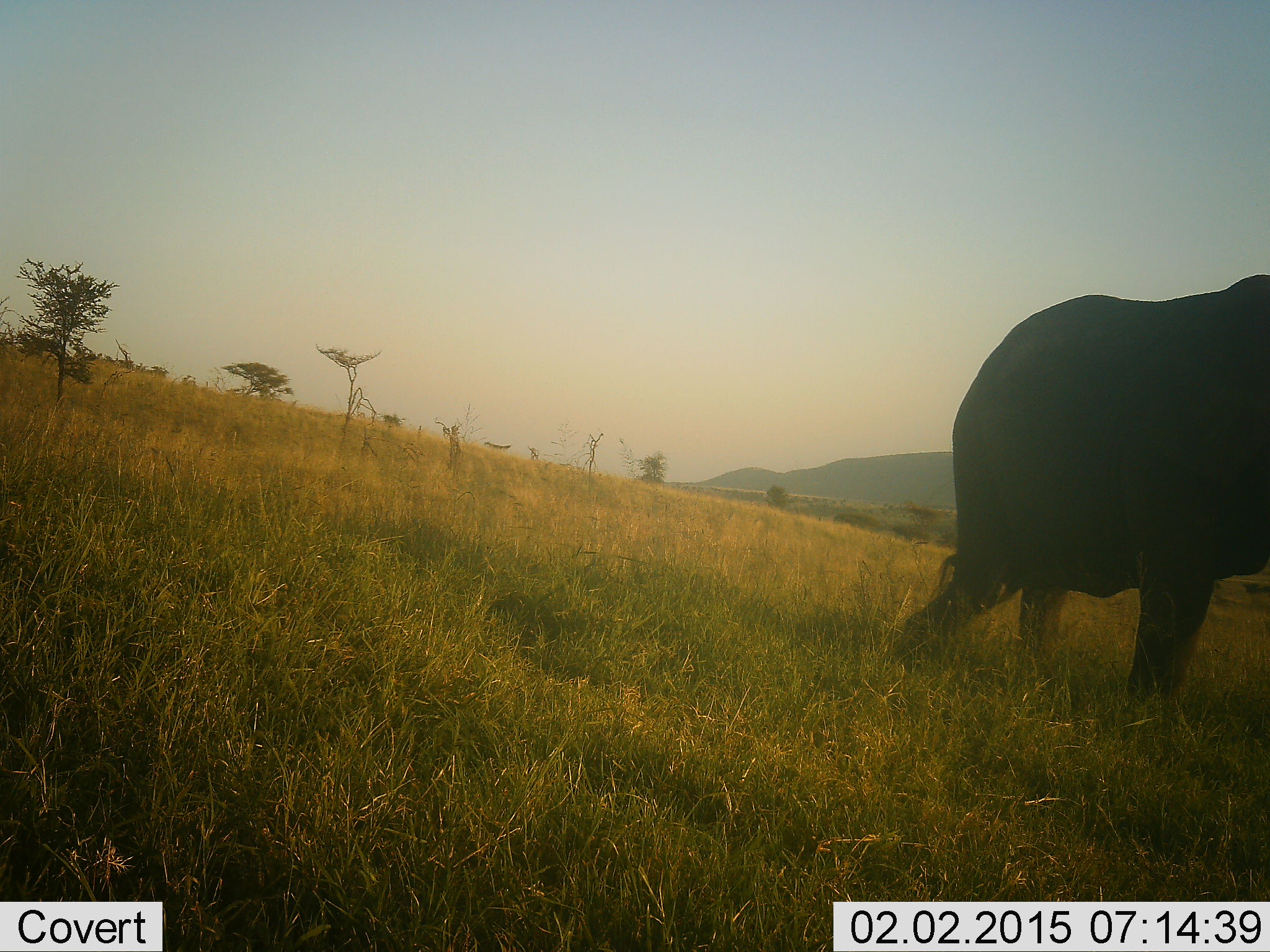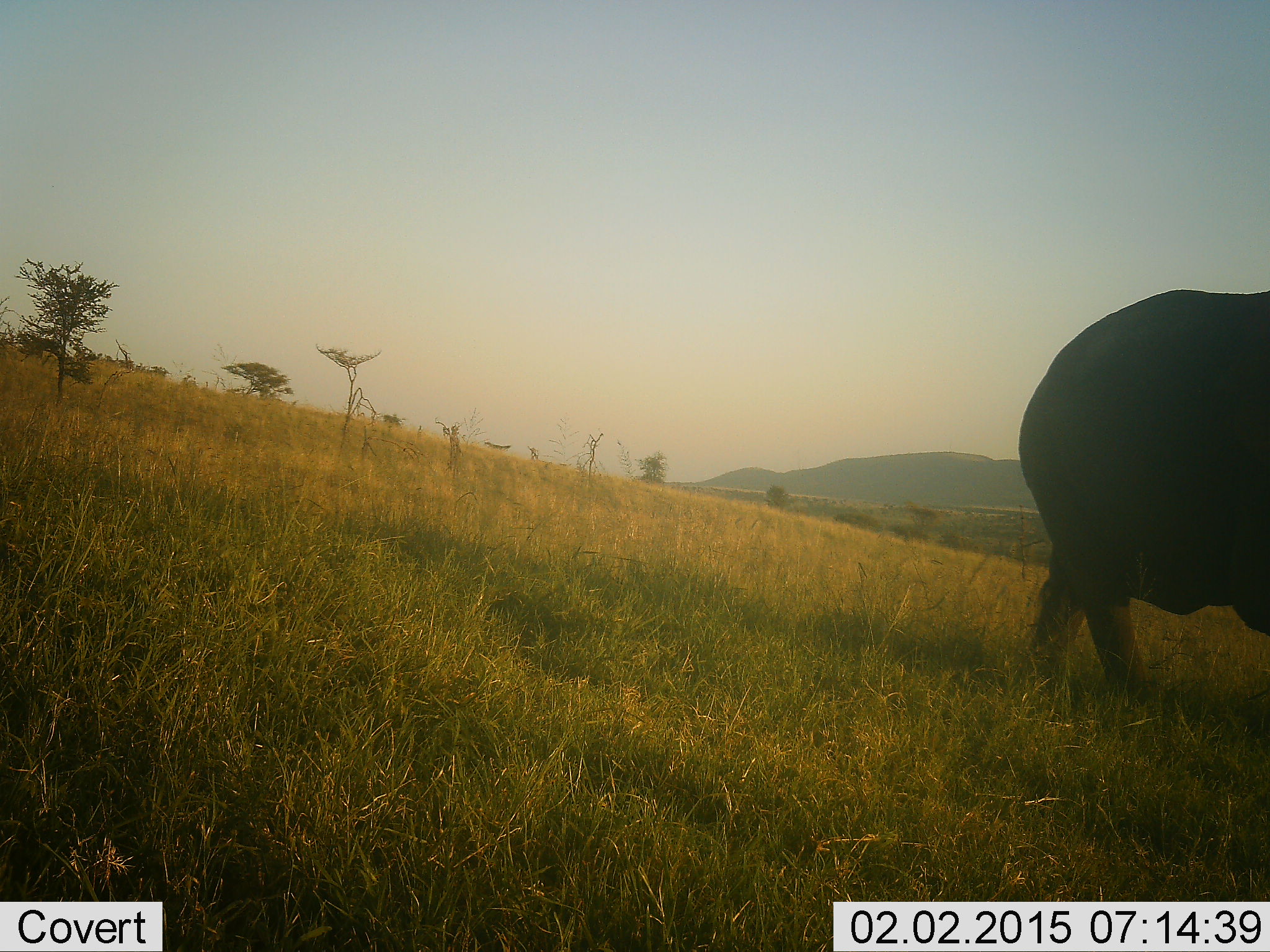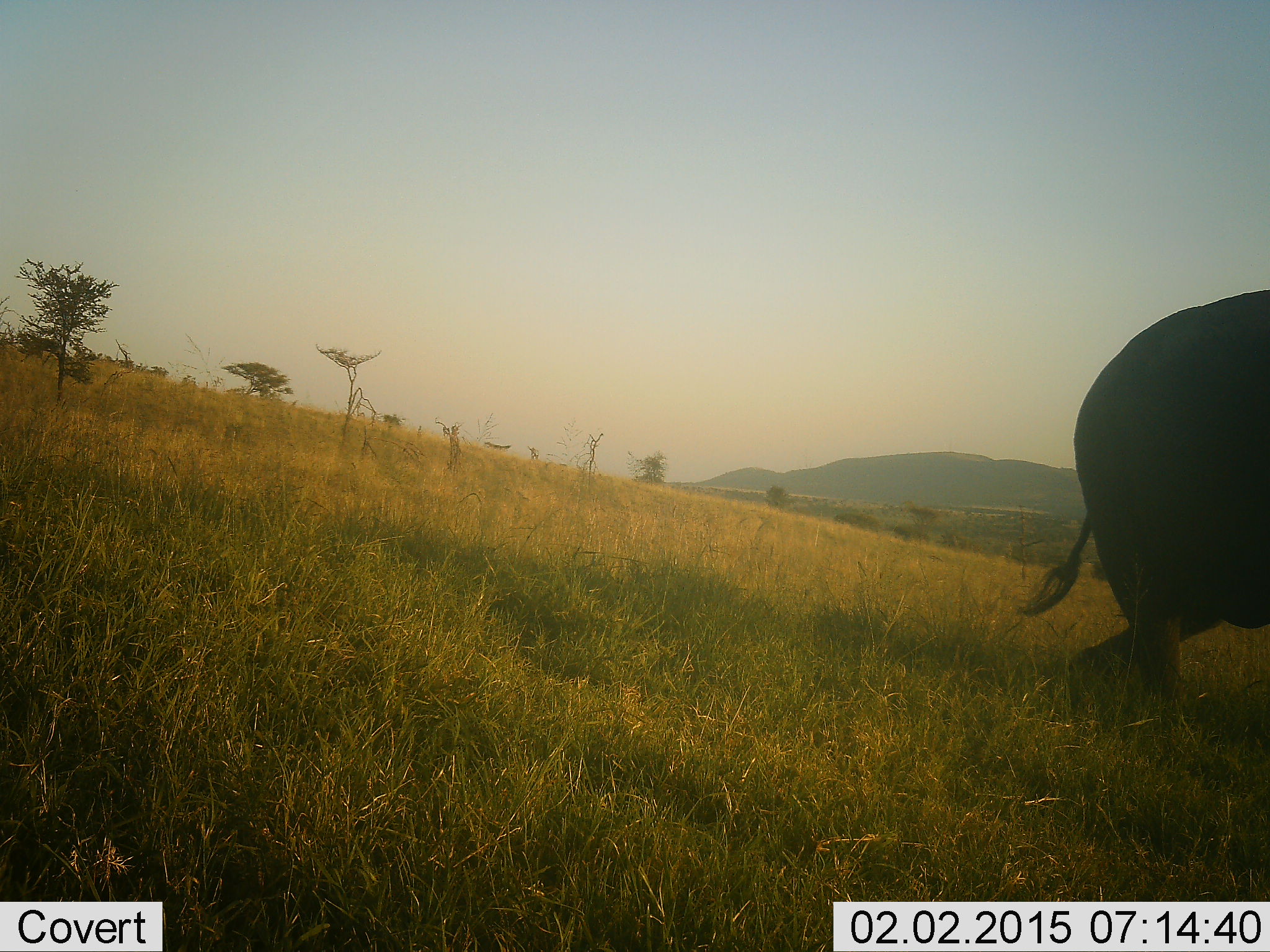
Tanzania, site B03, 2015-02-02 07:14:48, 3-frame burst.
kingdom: Animalia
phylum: Chordata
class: Mammalia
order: Proboscidea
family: Elephantidae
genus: Loxodonta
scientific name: Loxodonta africana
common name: african bush elephant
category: elephant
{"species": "elephant (african bush elephant) (Loxodonta africana)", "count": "1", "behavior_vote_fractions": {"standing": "0%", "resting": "0%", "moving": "100%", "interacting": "0%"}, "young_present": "0%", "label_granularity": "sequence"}